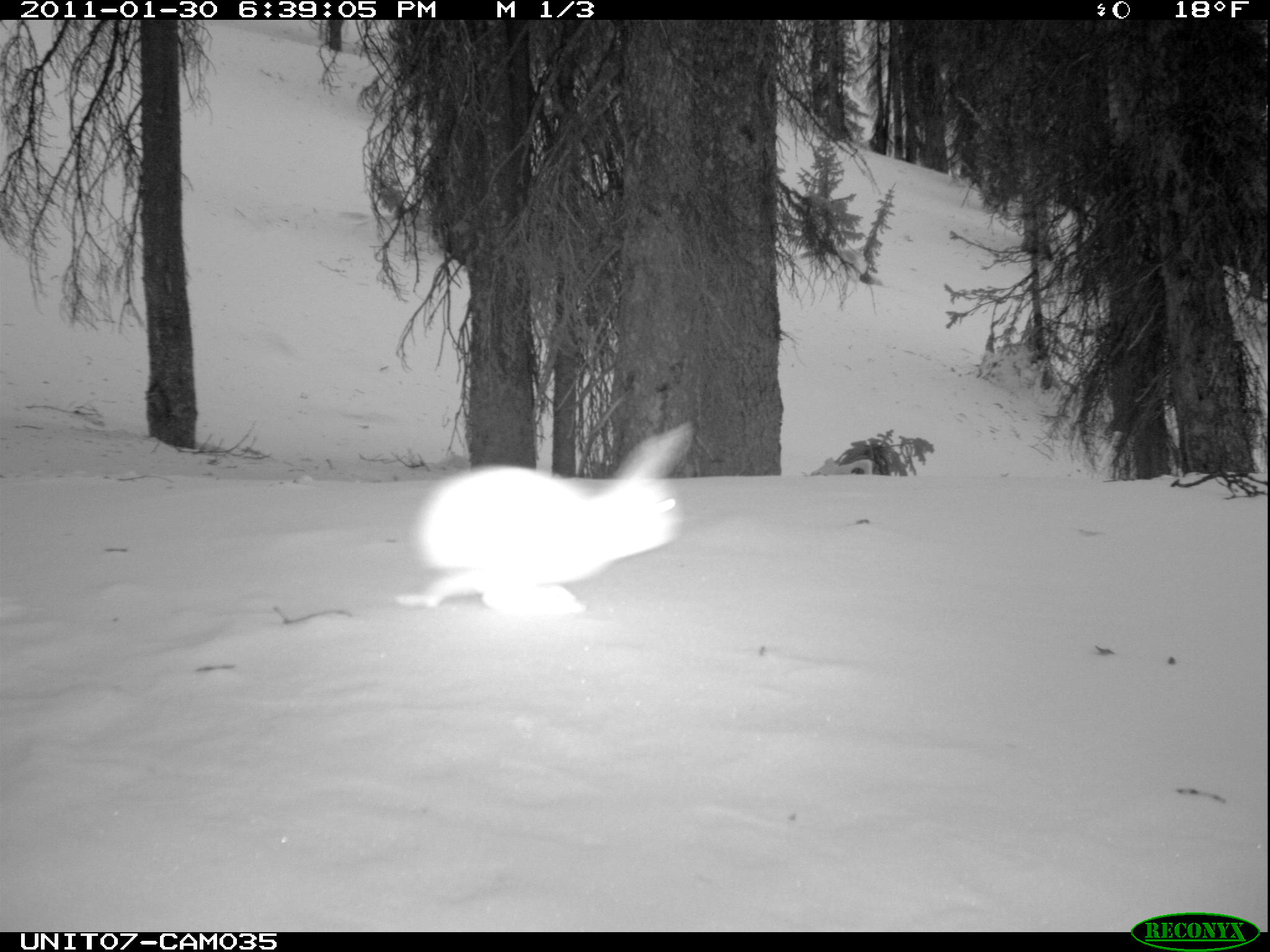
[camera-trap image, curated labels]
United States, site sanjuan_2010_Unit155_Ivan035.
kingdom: Animalia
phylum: Chordata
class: Mammalia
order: Lagomorpha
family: Leporidae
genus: Lepus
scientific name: Lepus americanus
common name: snowshoe hare